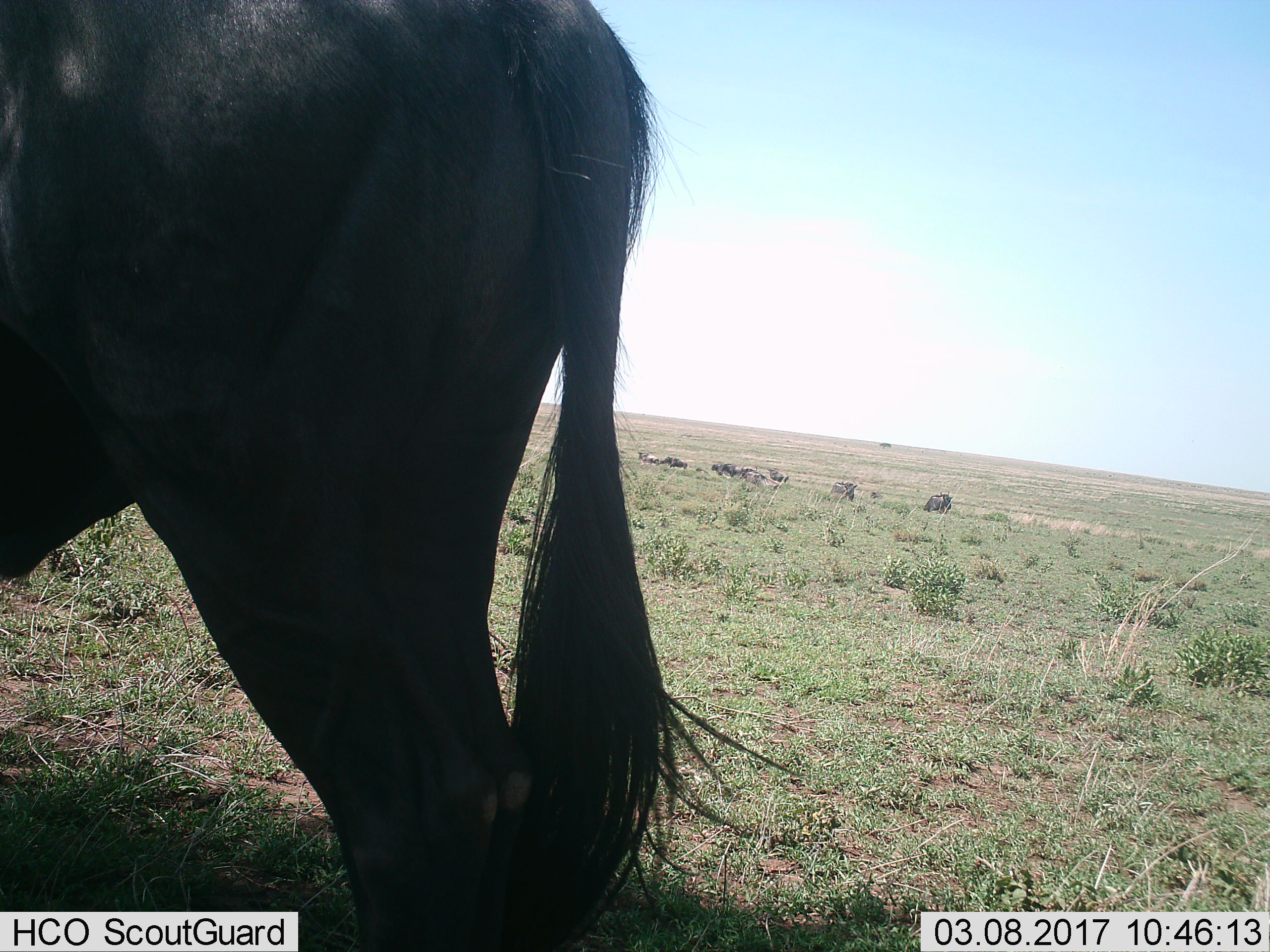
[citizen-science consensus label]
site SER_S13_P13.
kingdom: Animalia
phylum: Chordata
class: Mammalia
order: Artiodactyla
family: Bovidae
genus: Connochaetes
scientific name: Connochaetes taurinus taurinus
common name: blue wildebeest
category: wildebeestblue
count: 8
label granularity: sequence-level